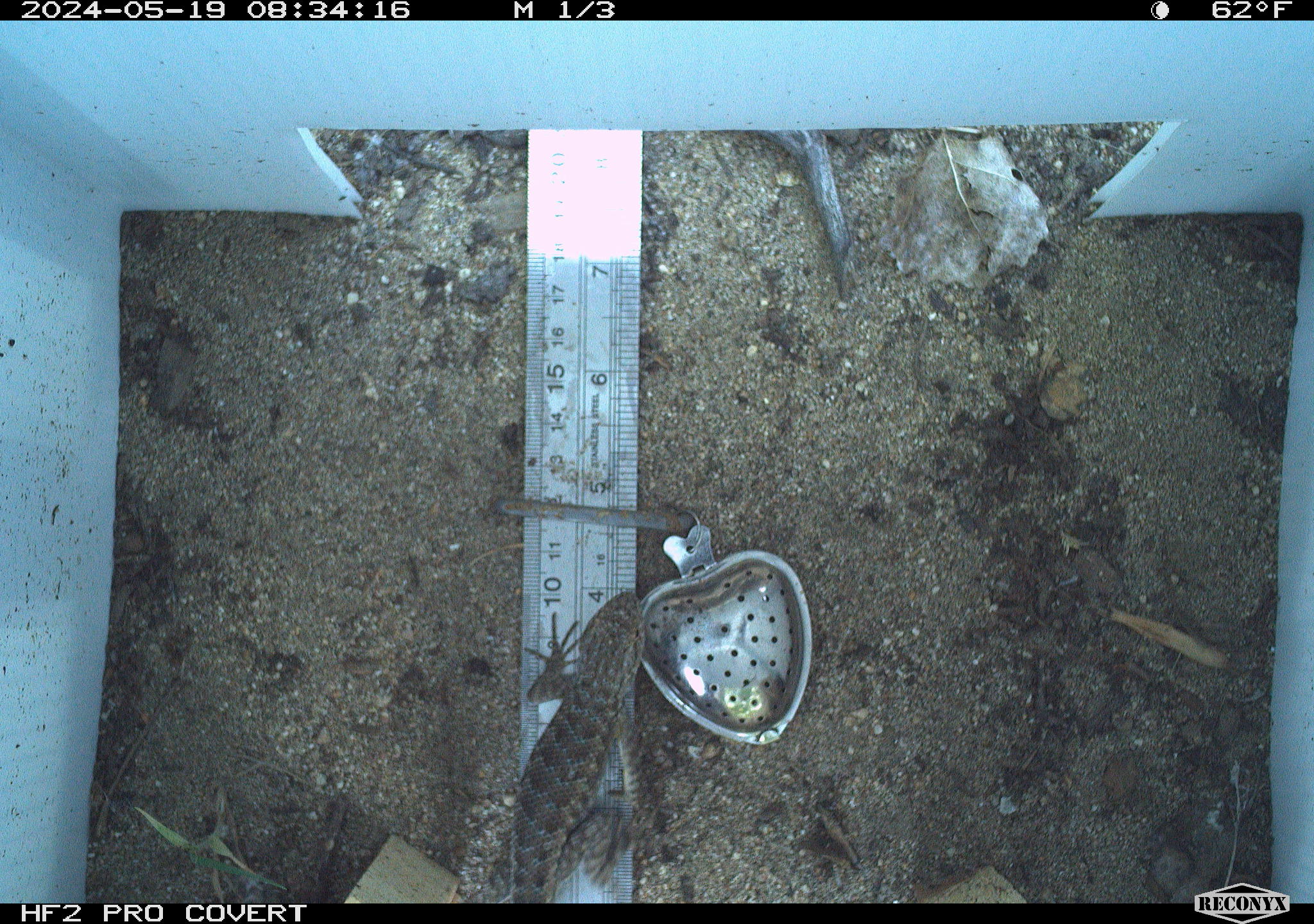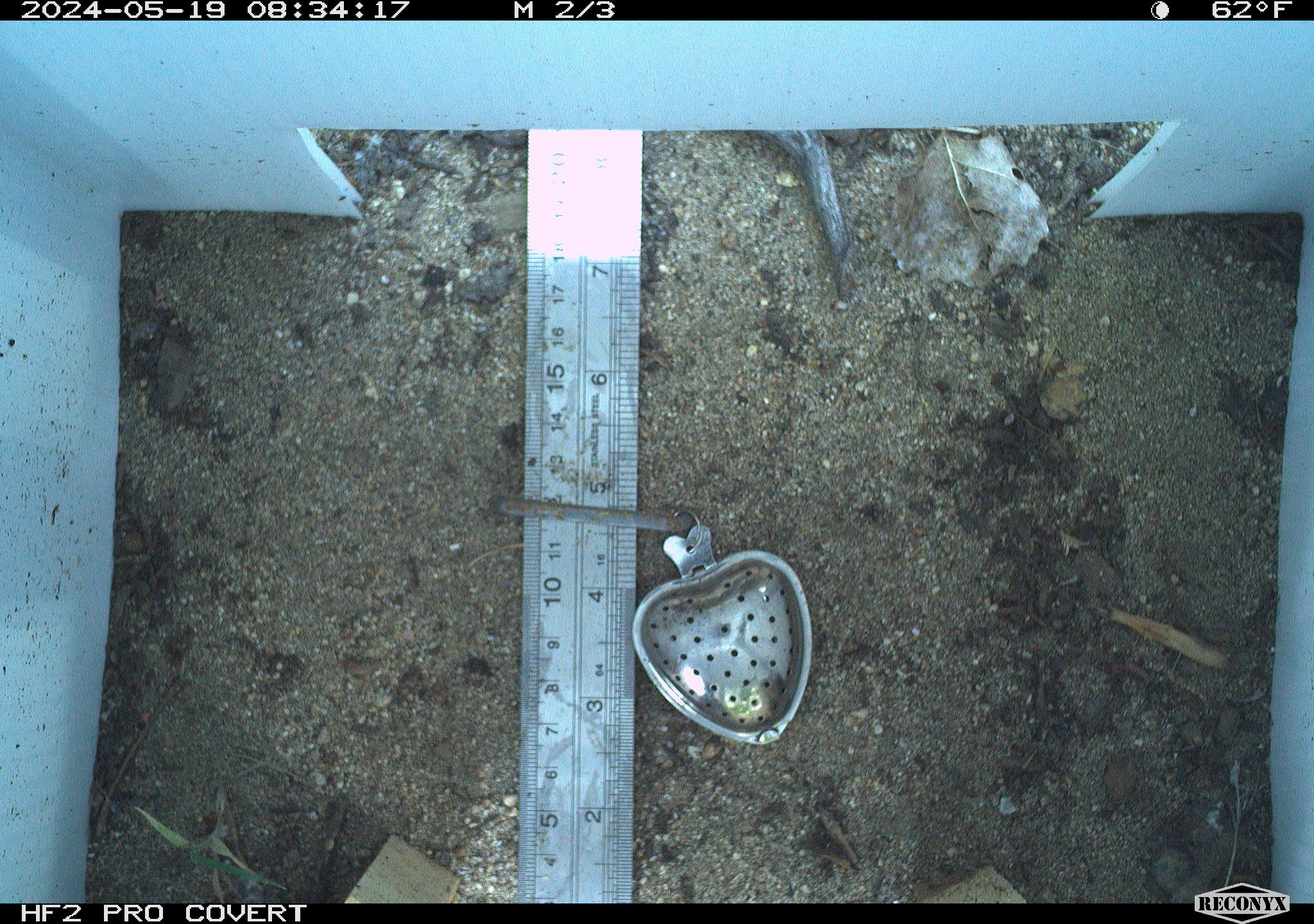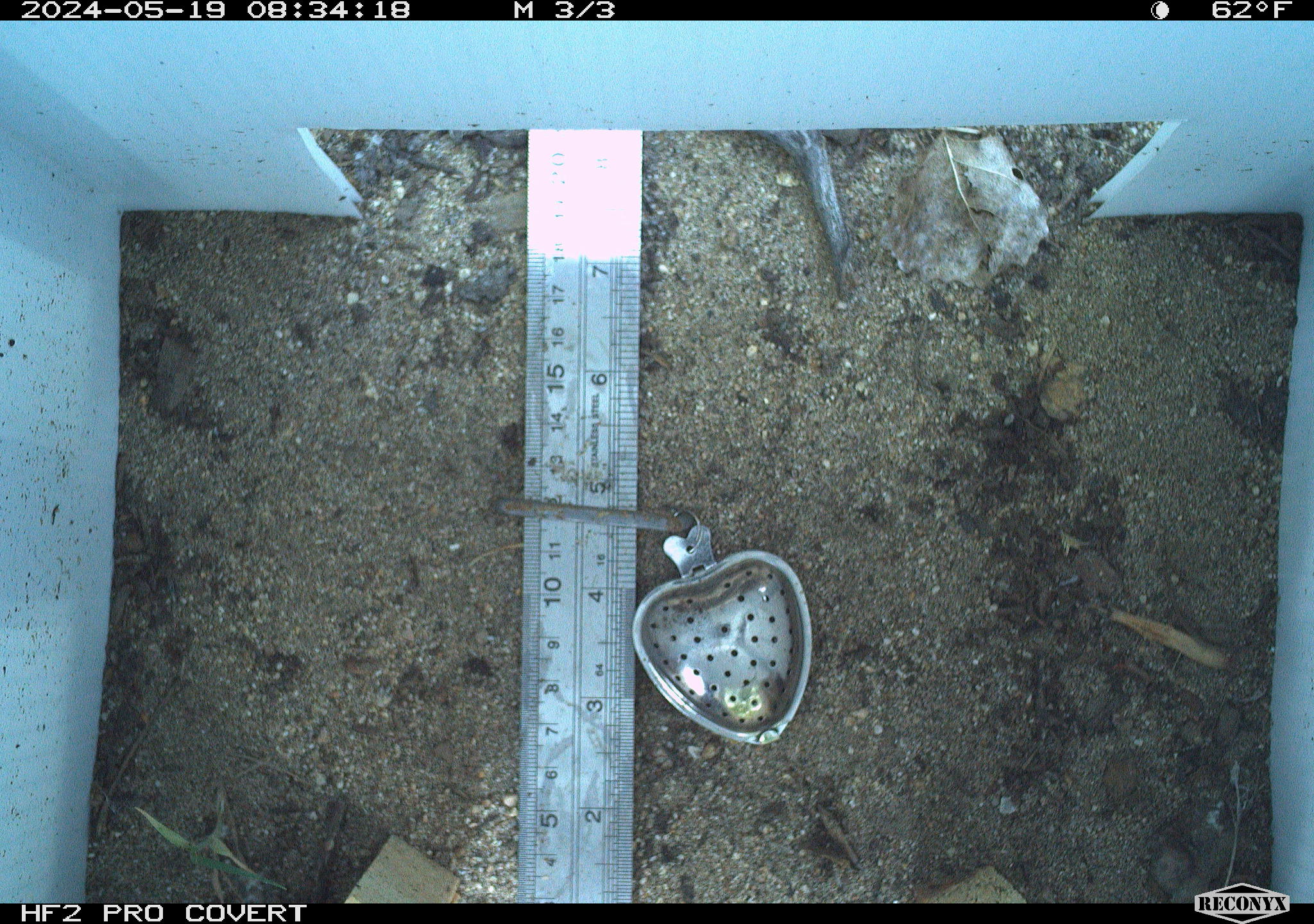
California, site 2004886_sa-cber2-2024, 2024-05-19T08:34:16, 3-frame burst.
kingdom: Animalia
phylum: Chordata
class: Reptilia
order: Squamata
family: Phrynosomatidae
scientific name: Phrynosomatidae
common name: phrynosomatid lizards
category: phrynosomatidae family